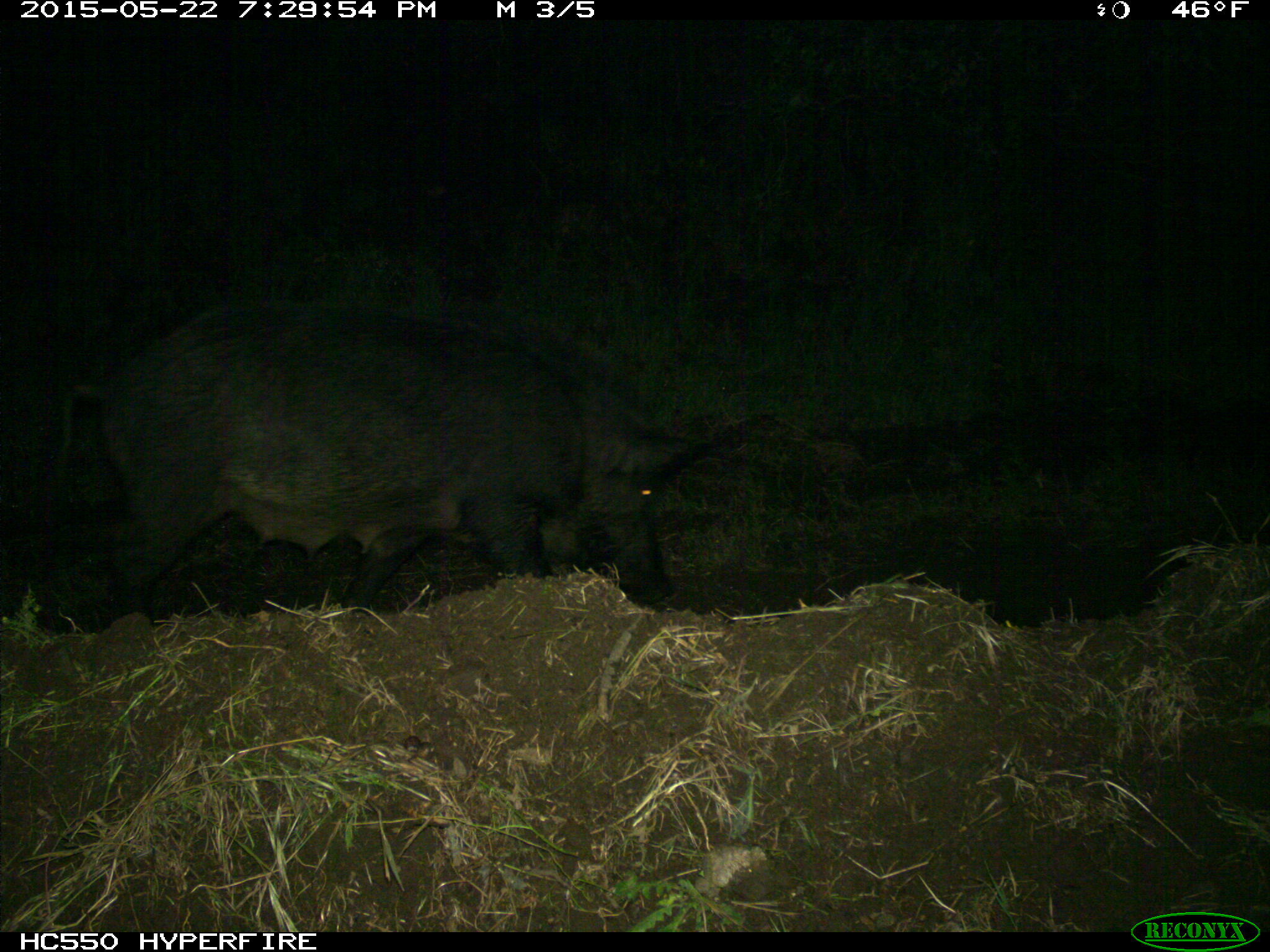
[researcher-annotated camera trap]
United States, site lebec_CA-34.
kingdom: Animalia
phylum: Chordata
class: Mammalia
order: Artiodactyla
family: Suidae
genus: Sus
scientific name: Sus scrofa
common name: wild boar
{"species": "Sus scrofa (wild boar)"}